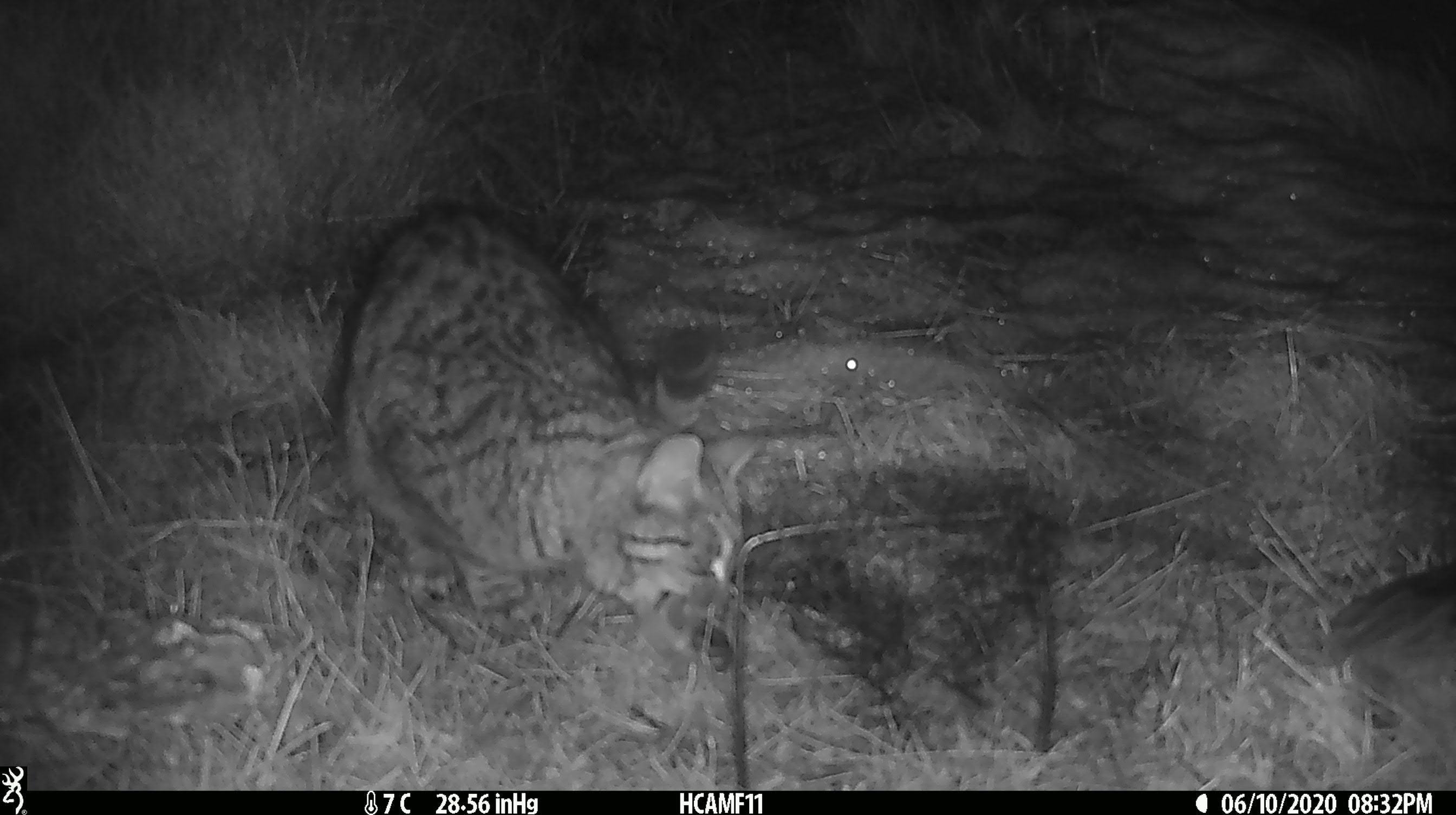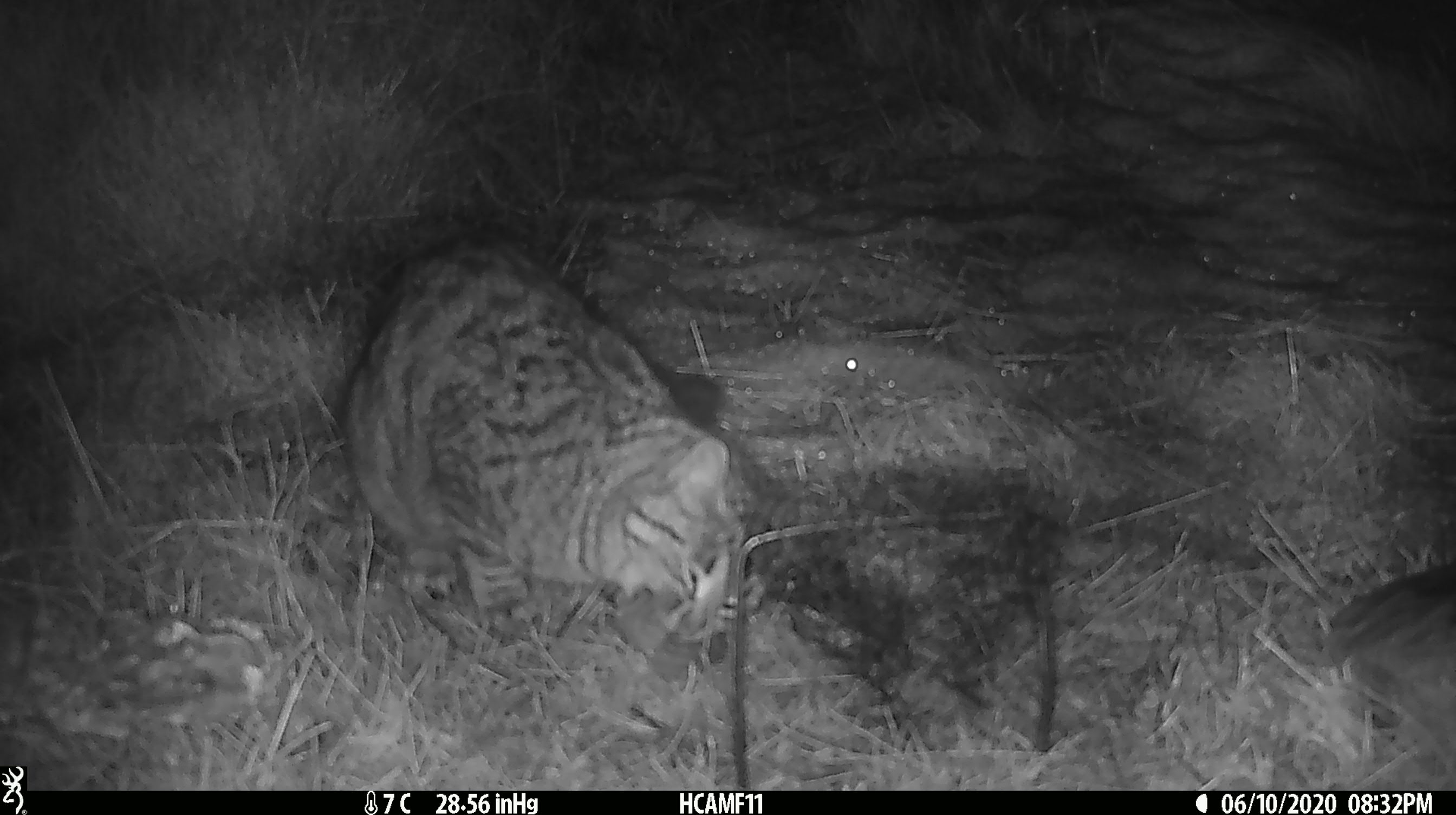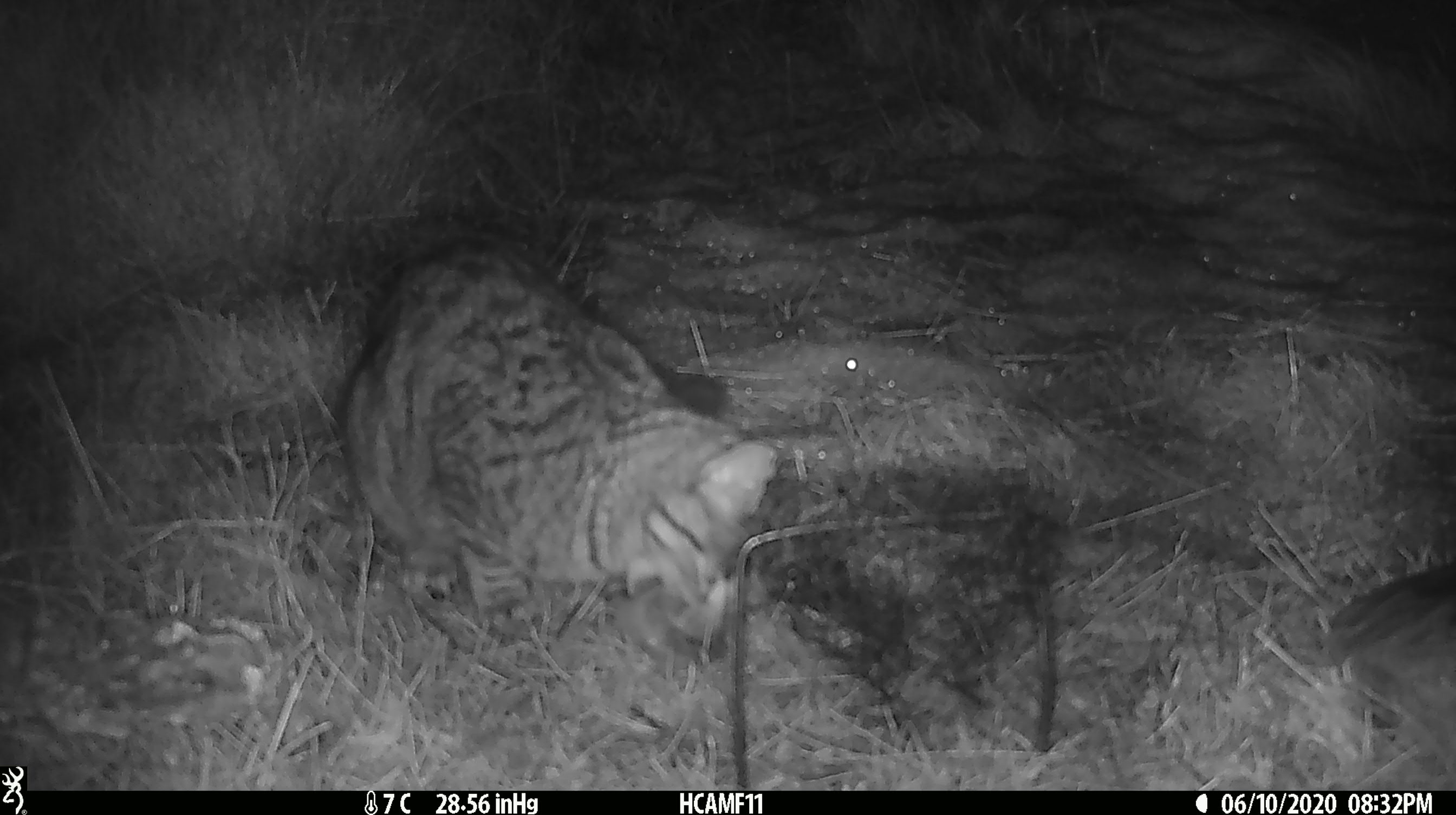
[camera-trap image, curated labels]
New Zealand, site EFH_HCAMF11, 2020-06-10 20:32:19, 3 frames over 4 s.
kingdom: Animalia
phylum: Chordata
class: Mammalia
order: Carnivora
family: Felidae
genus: Felis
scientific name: Felis catus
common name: domestic cat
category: cat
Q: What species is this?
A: Cat (domestic cat) (Felis catus).